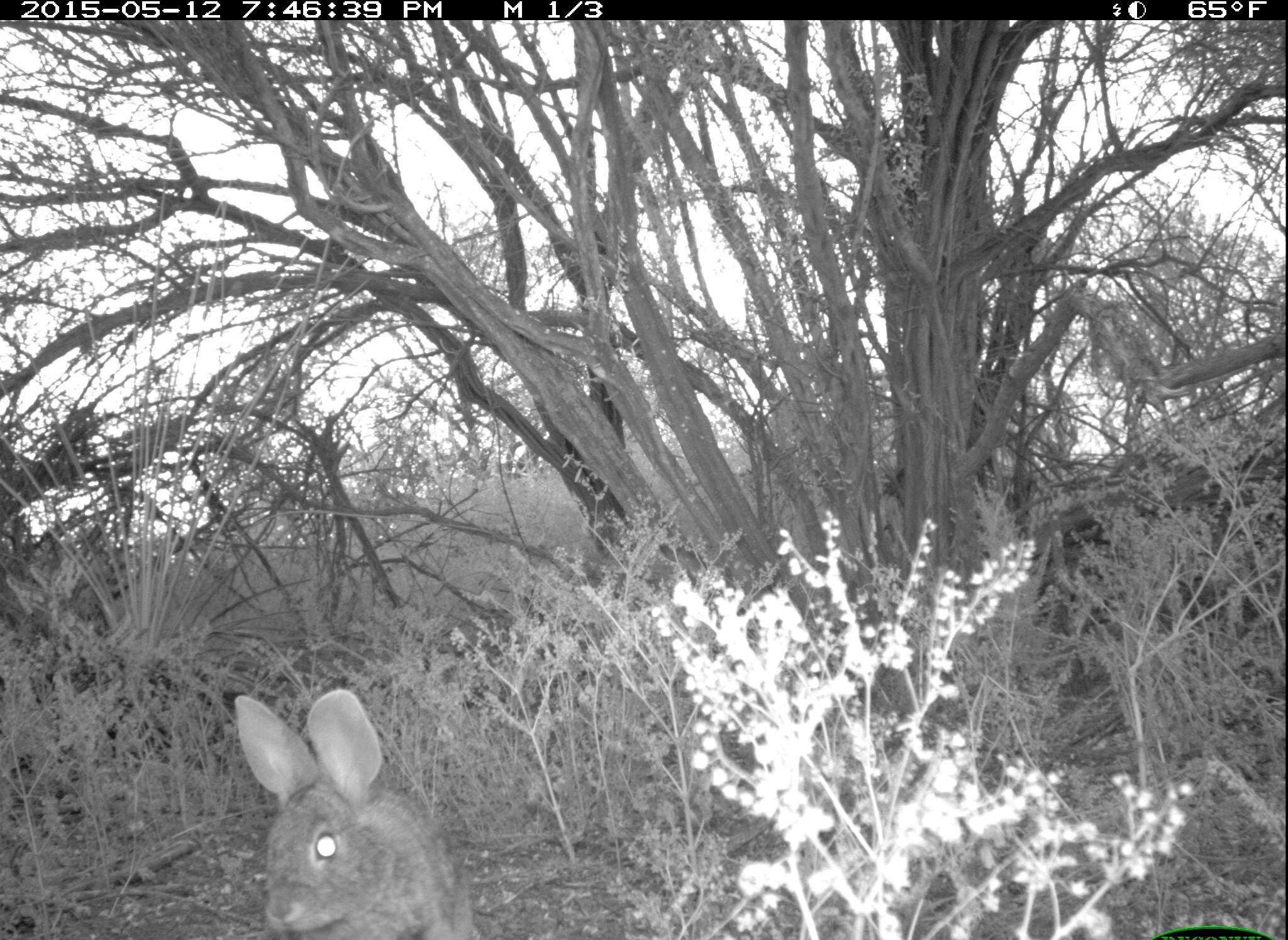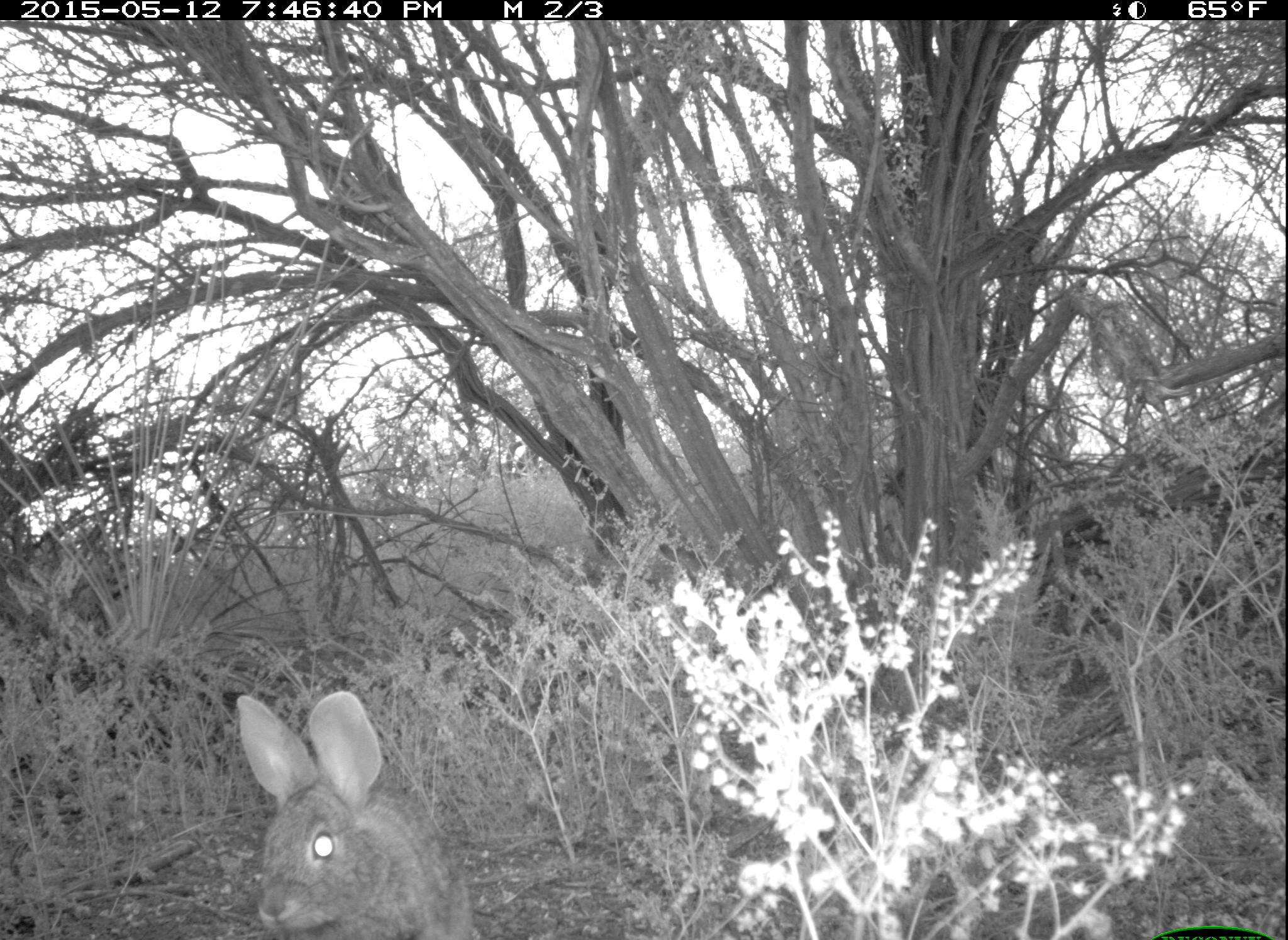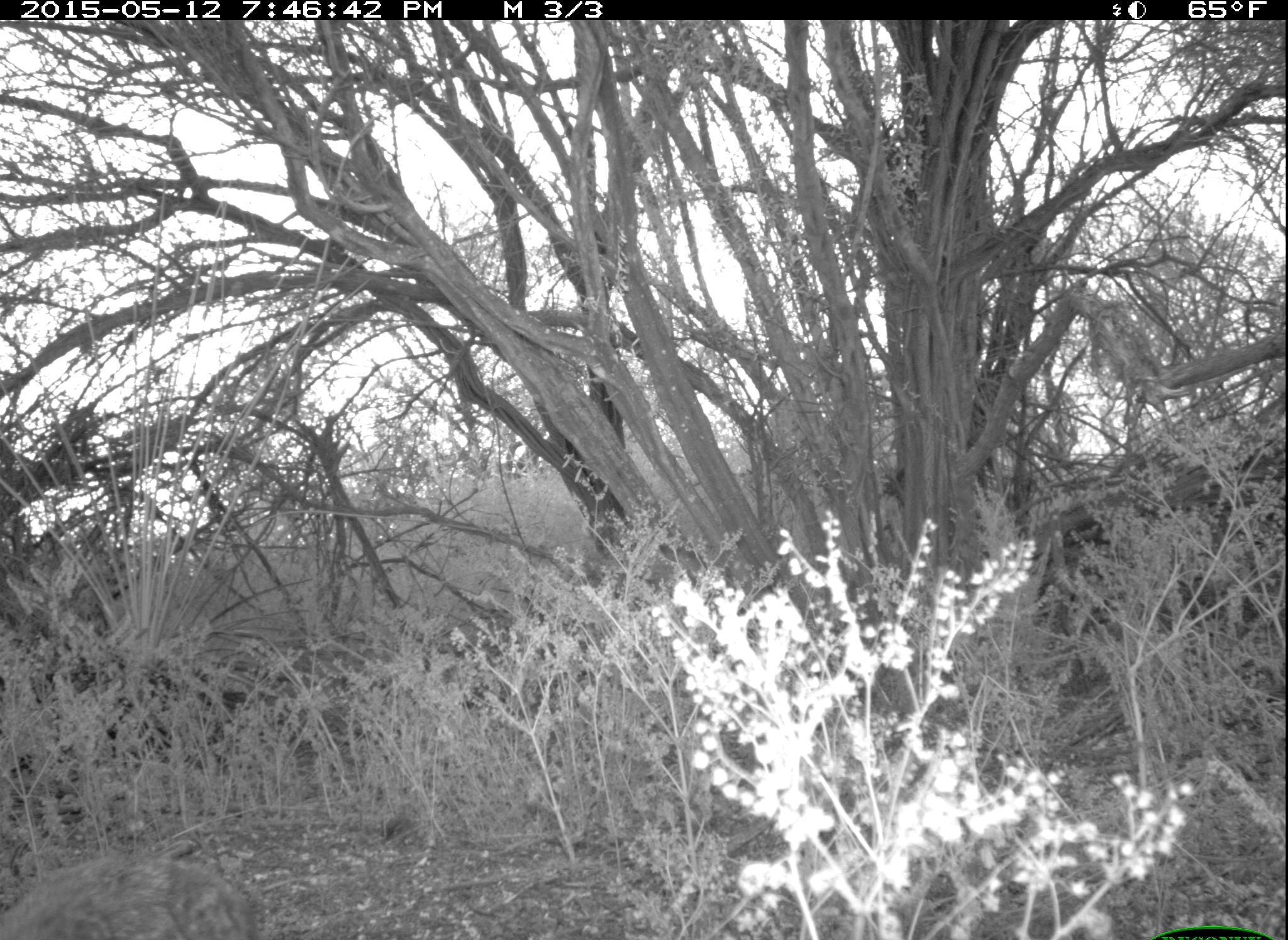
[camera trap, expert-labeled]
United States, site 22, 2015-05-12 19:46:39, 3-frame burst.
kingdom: Animalia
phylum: Chordata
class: Mammalia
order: Lagomorpha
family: Leporidae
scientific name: Leporidae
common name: rabbits and hares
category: rabbit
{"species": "rabbit (rabbits and hares) (Leporidae)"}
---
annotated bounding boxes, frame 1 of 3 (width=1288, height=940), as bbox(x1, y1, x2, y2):
rabbit: bbox(233, 688, 475, 940)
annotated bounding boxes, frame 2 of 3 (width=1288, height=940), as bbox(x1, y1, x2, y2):
rabbit: bbox(236, 692, 472, 940)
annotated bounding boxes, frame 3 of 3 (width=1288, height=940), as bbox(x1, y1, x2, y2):
rabbit: bbox(1, 867, 261, 940)